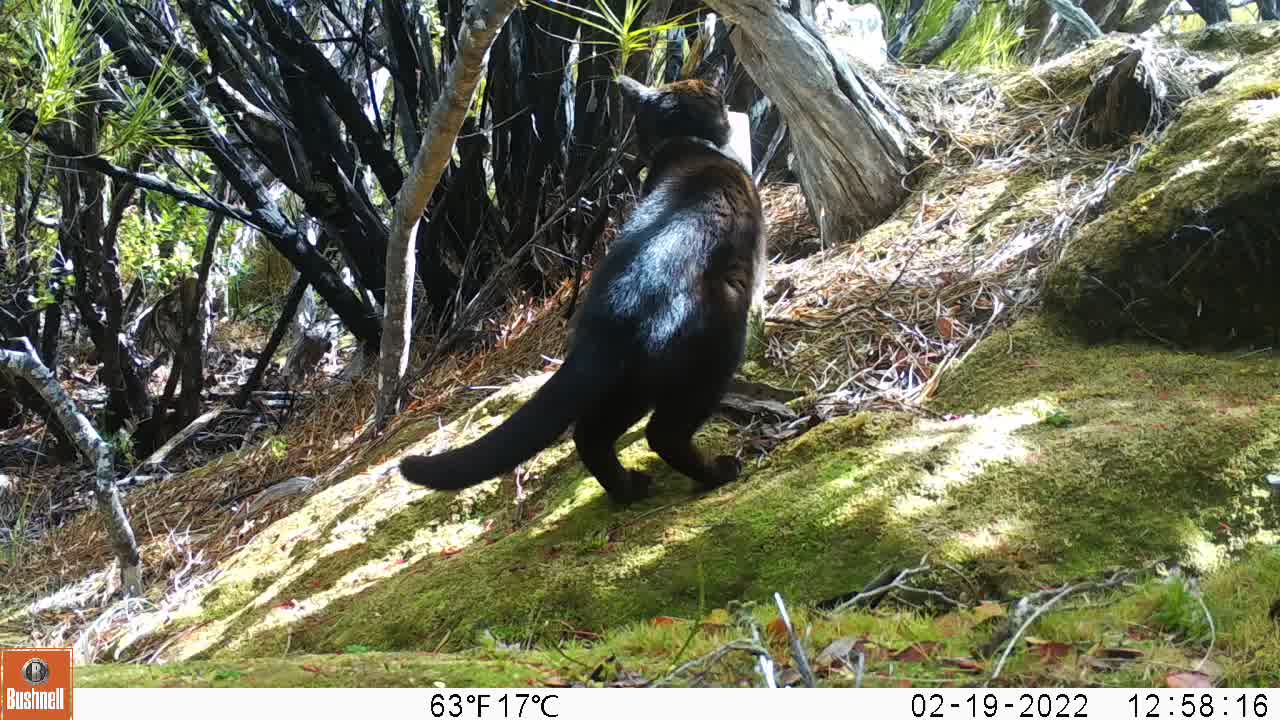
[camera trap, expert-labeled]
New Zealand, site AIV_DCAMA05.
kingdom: Animalia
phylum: Chordata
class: Mammalia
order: Carnivora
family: Felidae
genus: Felis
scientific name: Felis catus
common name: domestic cat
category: cat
Cat (domestic cat) (Felis catus).